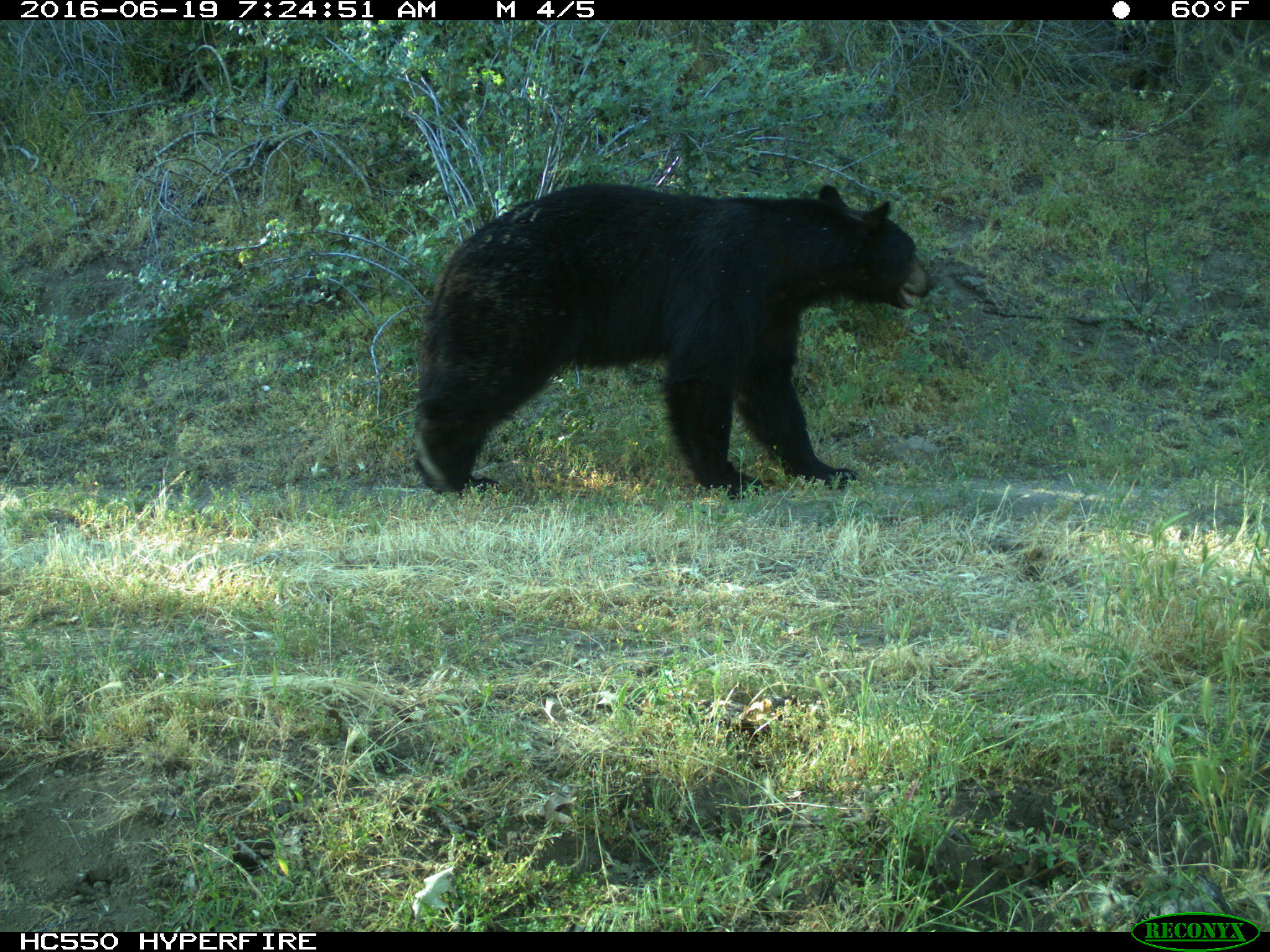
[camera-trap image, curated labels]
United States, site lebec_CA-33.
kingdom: Animalia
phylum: Chordata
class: Mammalia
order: Carnivora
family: Ursidae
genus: Ursus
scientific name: Ursus americanus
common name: american black bear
Ursus americanus (american black bear).